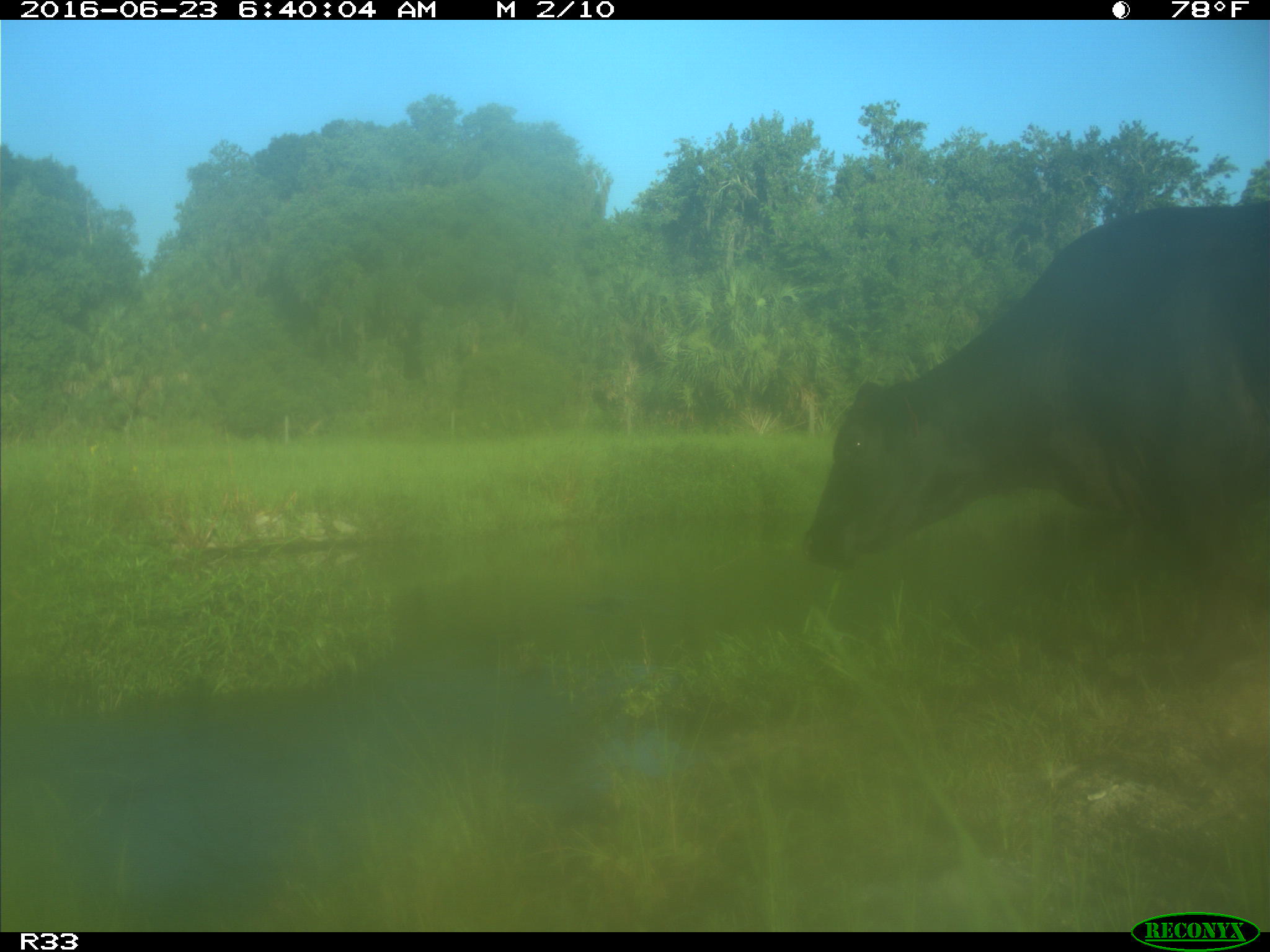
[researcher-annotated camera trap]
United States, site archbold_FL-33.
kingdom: Animalia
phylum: Chordata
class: Mammalia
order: Artiodactyla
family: Bovidae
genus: Bos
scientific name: Bos taurus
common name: domestic cow